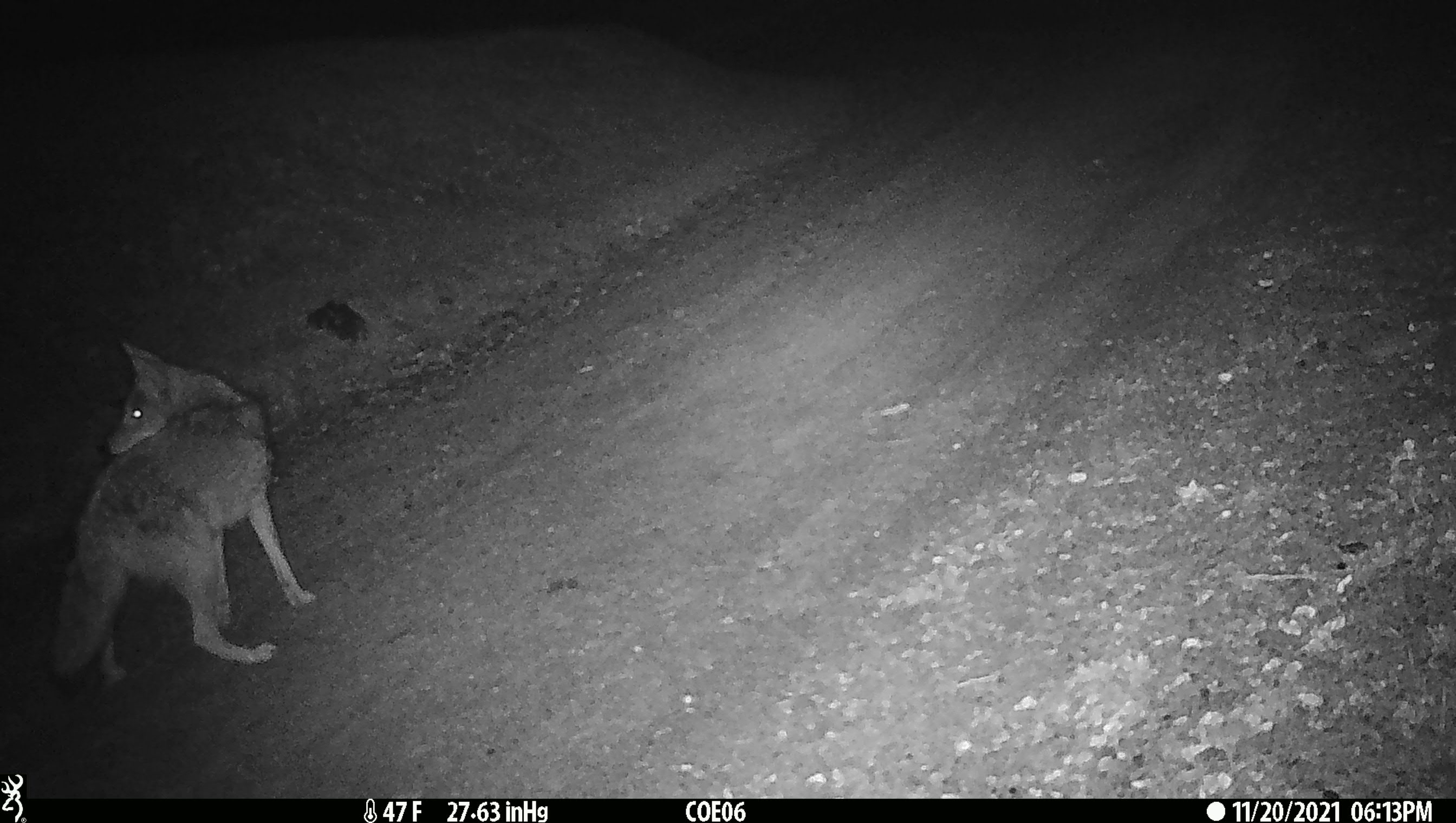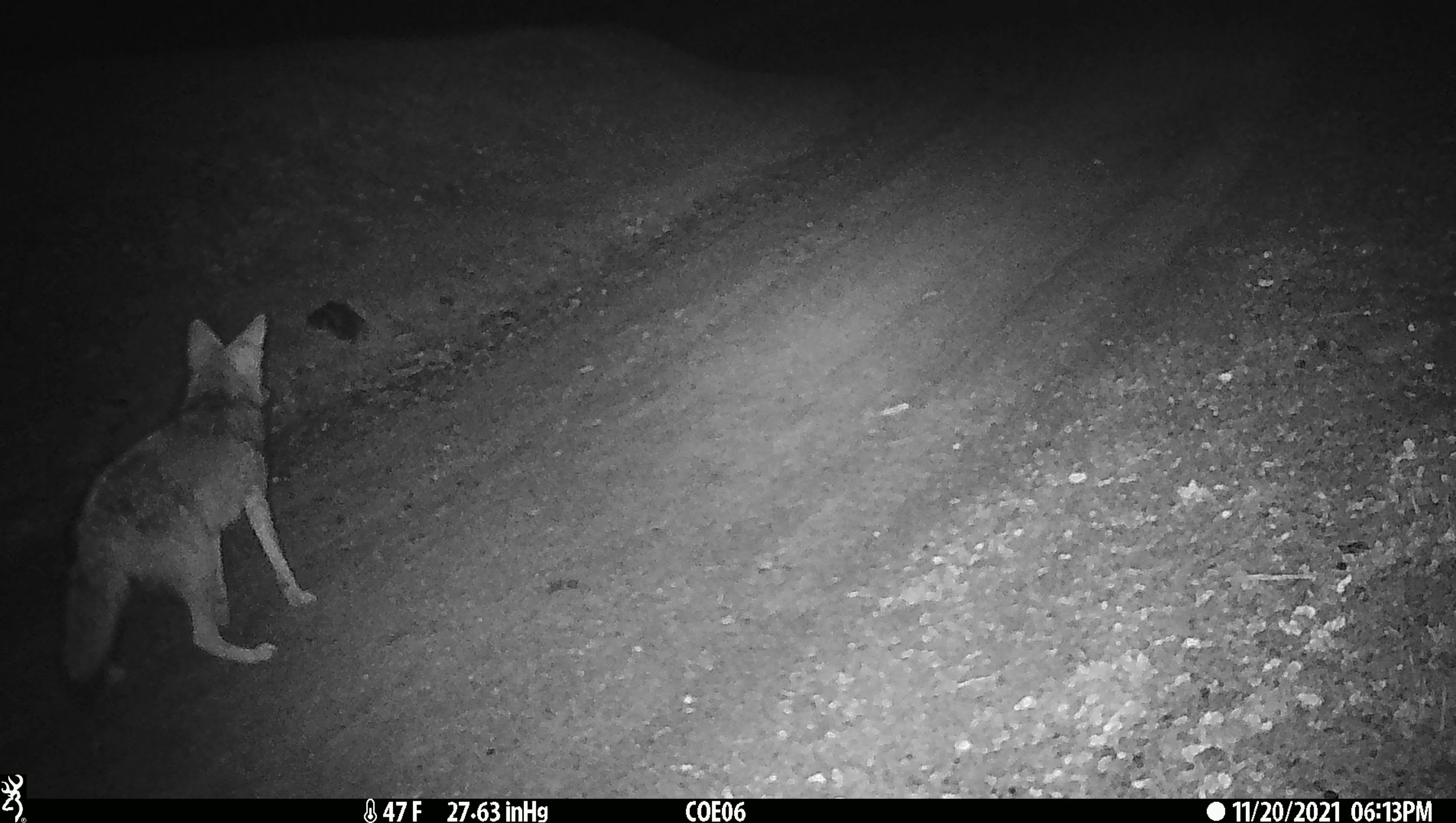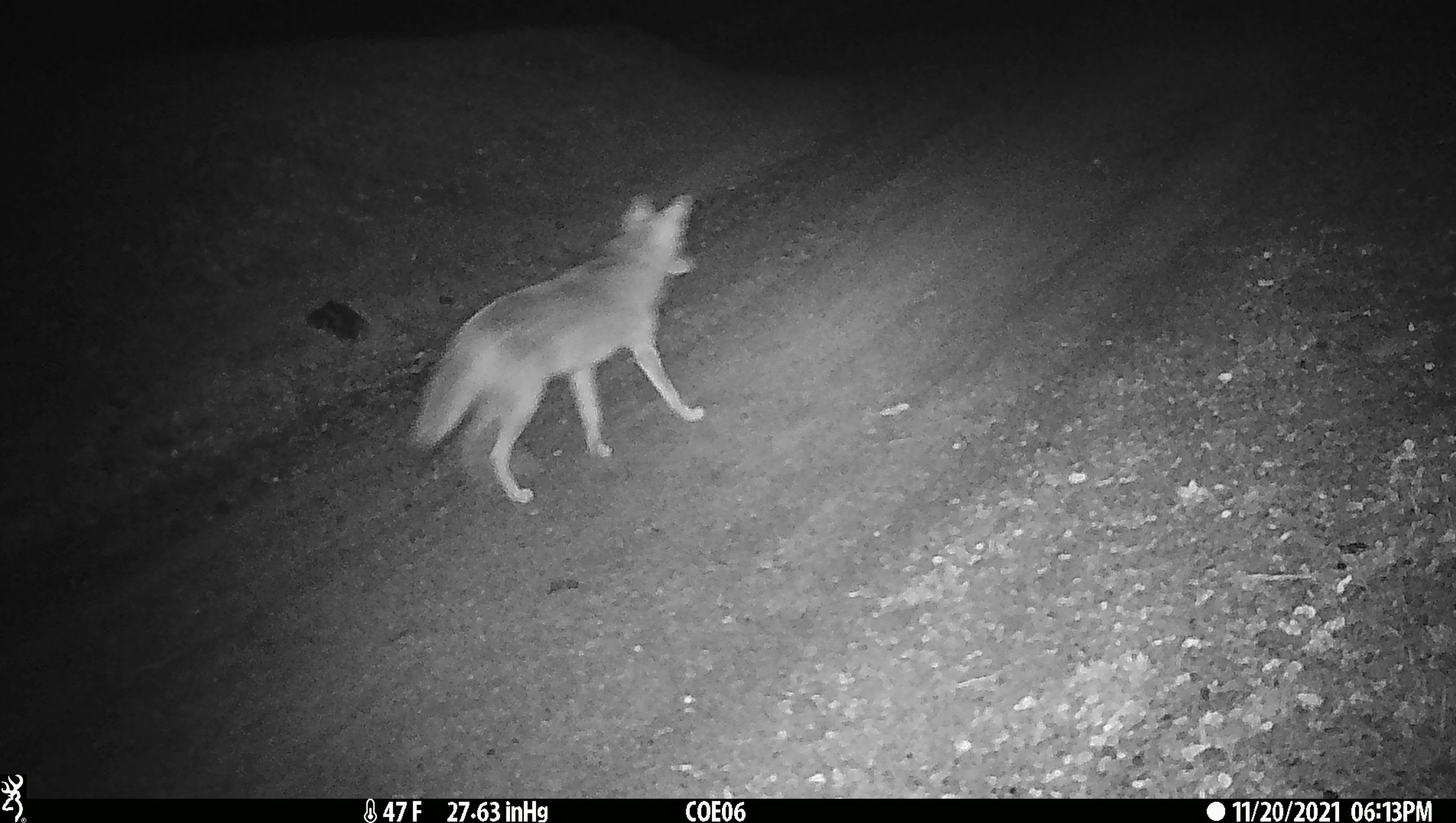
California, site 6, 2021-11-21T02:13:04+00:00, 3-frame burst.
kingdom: Animalia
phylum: Chordata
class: Mammalia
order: Carnivora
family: Canidae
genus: Canis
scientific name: Canis latrans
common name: coyote